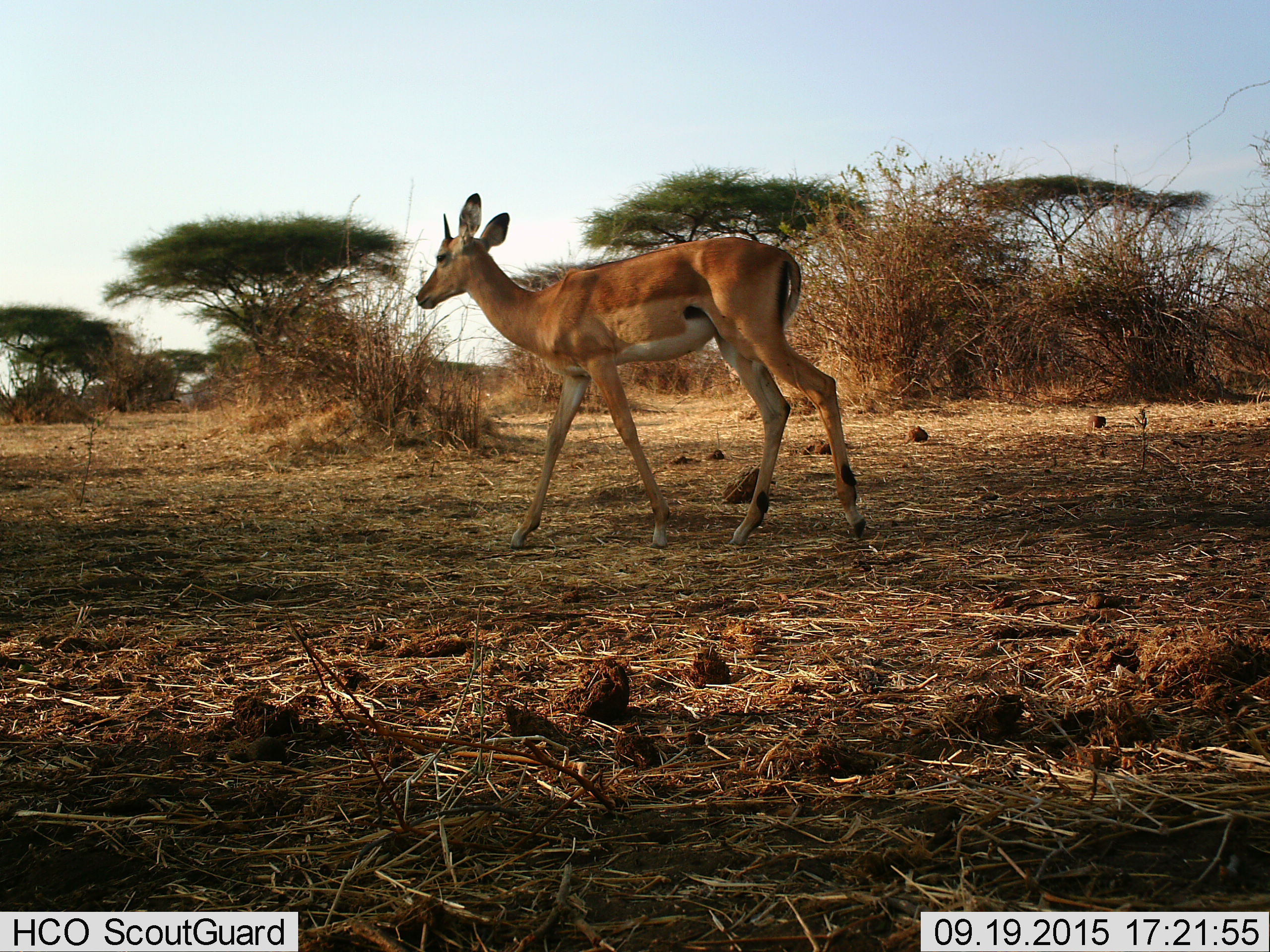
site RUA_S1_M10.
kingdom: Animalia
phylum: Chordata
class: Mammalia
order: Artiodactyla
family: Bovidae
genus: Aepyceros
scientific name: Aepyceros melampus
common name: impala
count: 1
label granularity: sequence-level